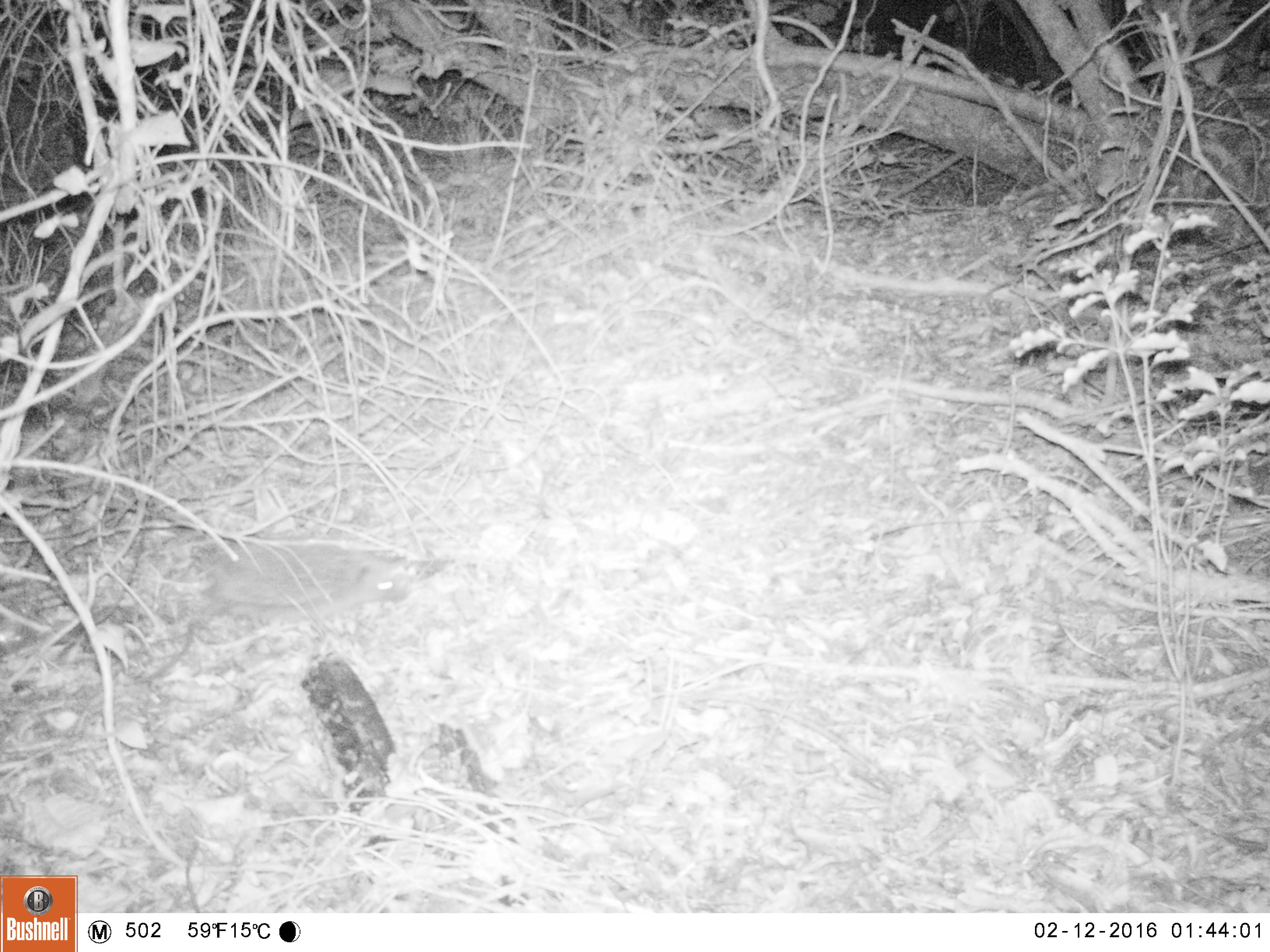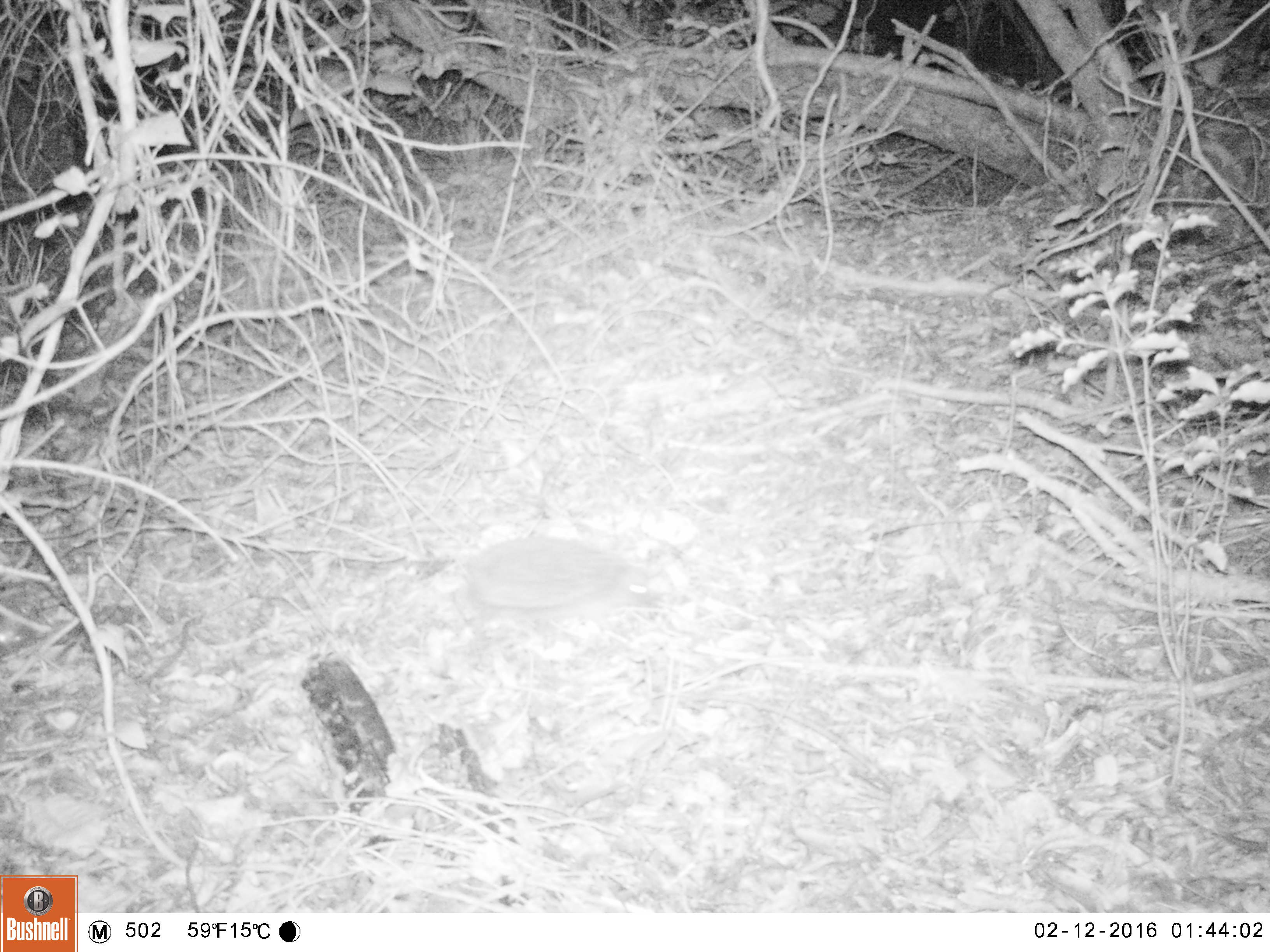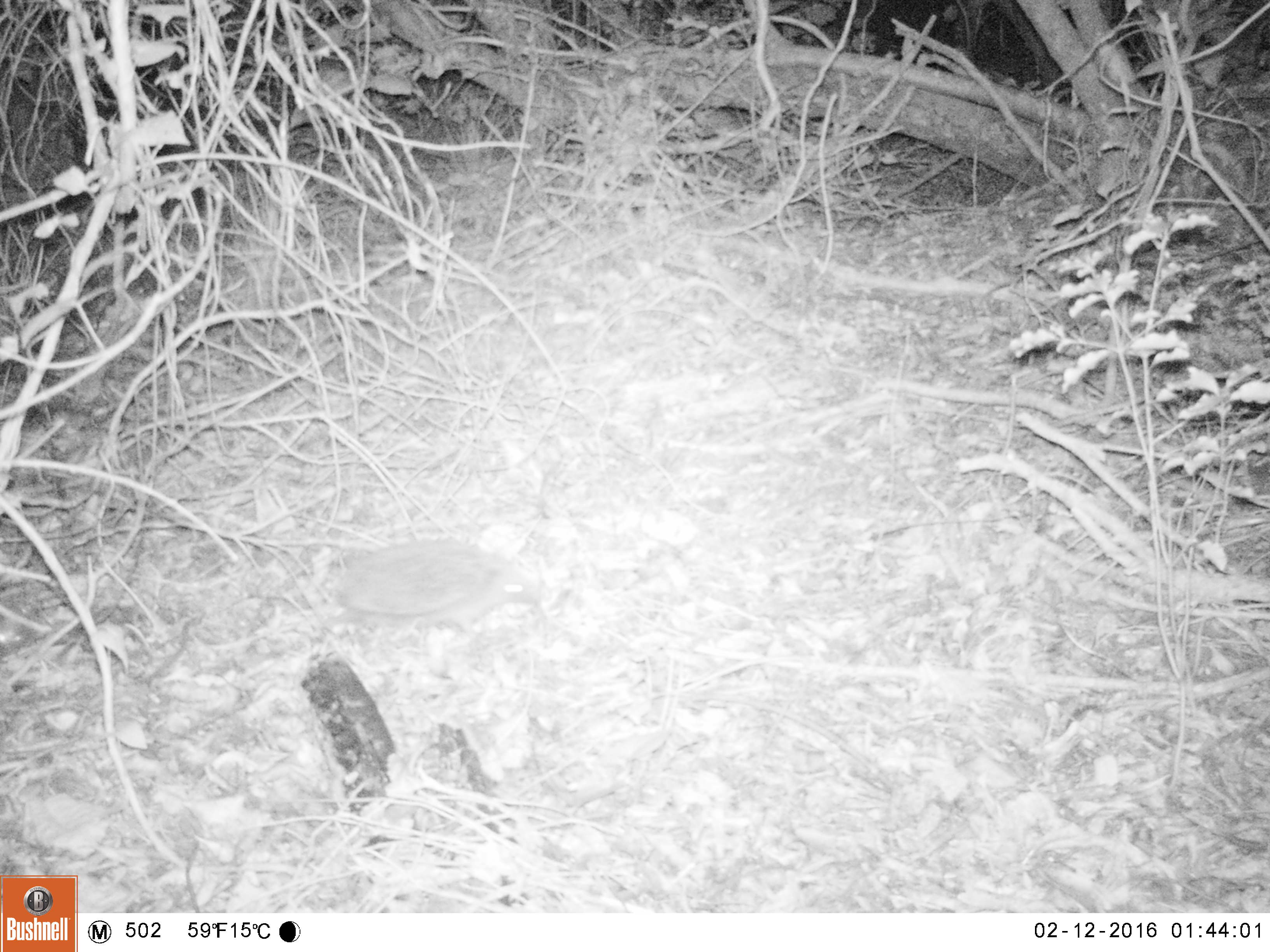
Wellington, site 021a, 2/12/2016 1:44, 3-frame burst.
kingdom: Animalia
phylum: Chordata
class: Mammalia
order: Eulipotyphla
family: Erinaceidae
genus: Erinaceus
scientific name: Erinaceus europaeus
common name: hedgehog